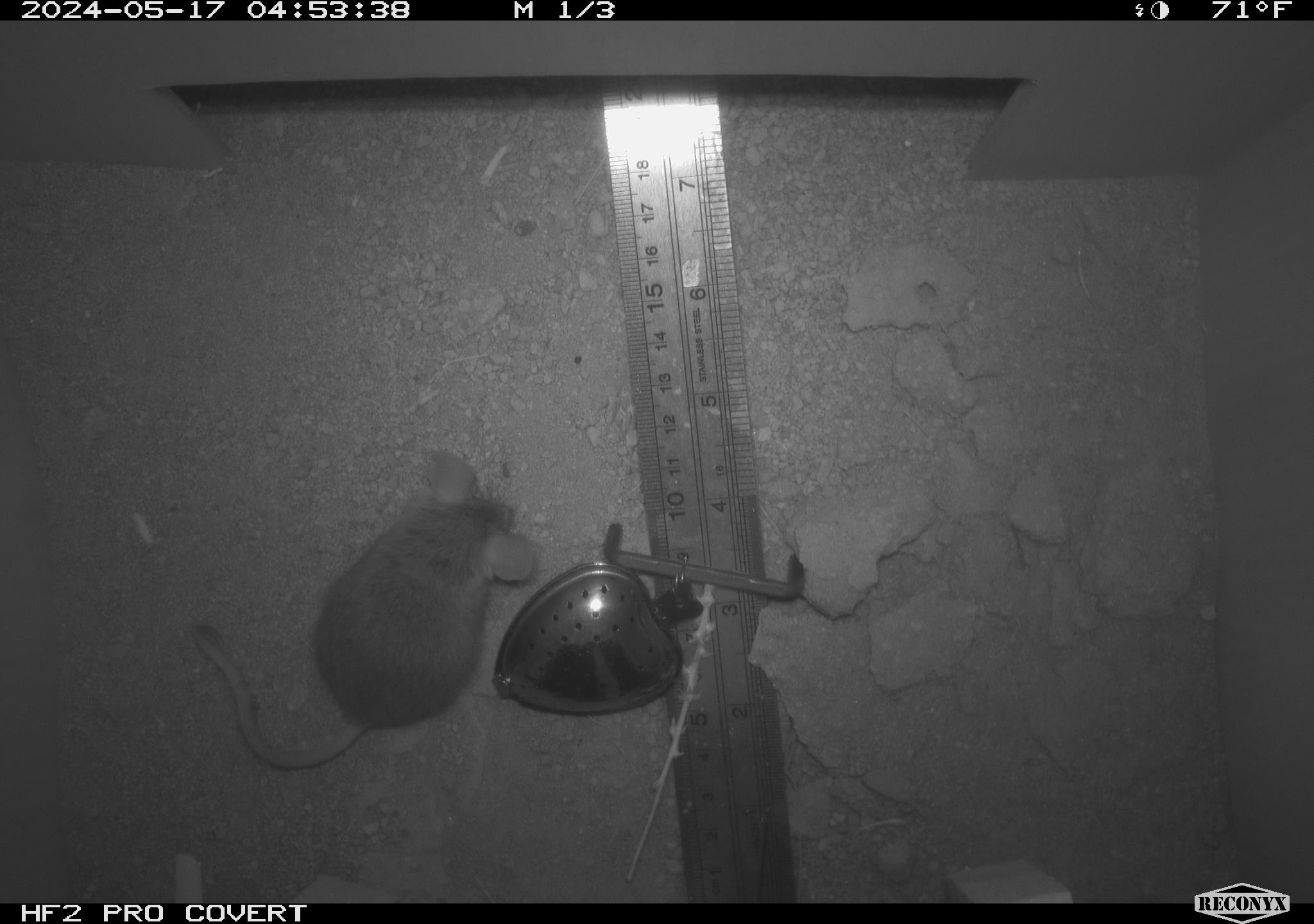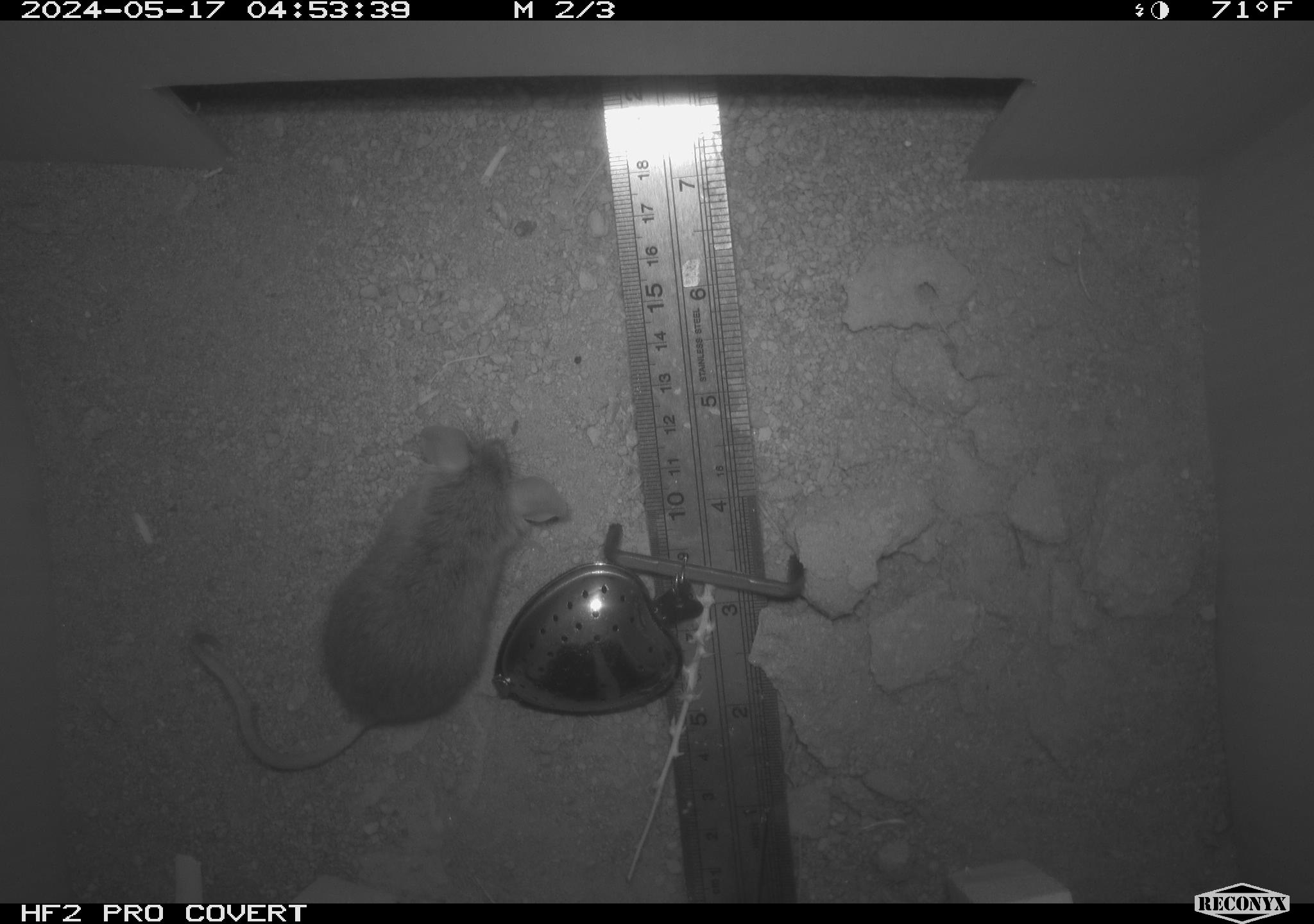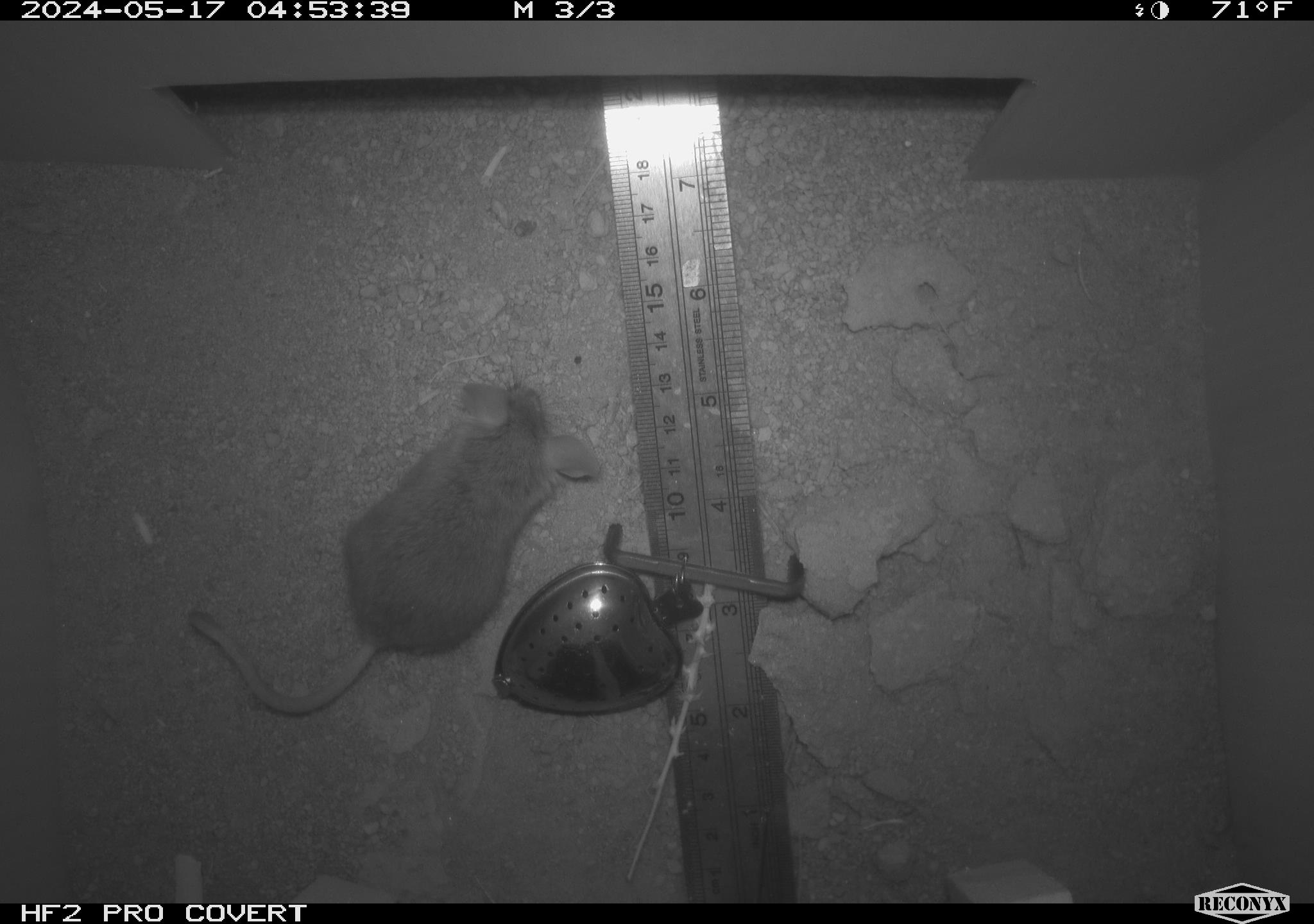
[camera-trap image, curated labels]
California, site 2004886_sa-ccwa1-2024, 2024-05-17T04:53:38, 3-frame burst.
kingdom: Animalia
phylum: Chordata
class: Mammalia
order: Rodentia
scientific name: Rodentia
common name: mouse species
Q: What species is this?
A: Mouse species (Rodentia).